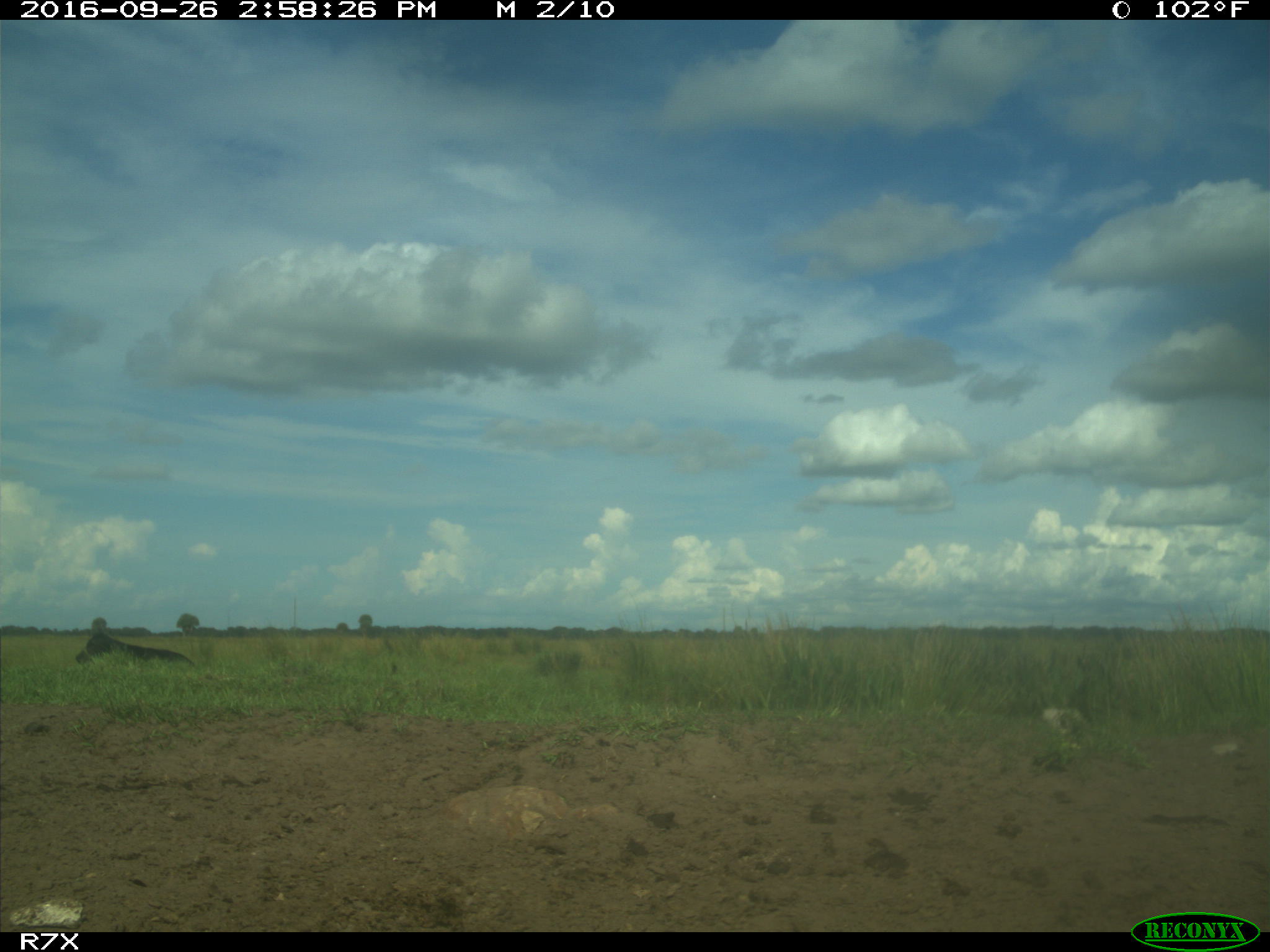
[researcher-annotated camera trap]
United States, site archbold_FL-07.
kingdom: Animalia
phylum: Chordata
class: Mammalia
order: Artiodactyla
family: Bovidae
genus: Bos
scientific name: Bos taurus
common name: domestic cow